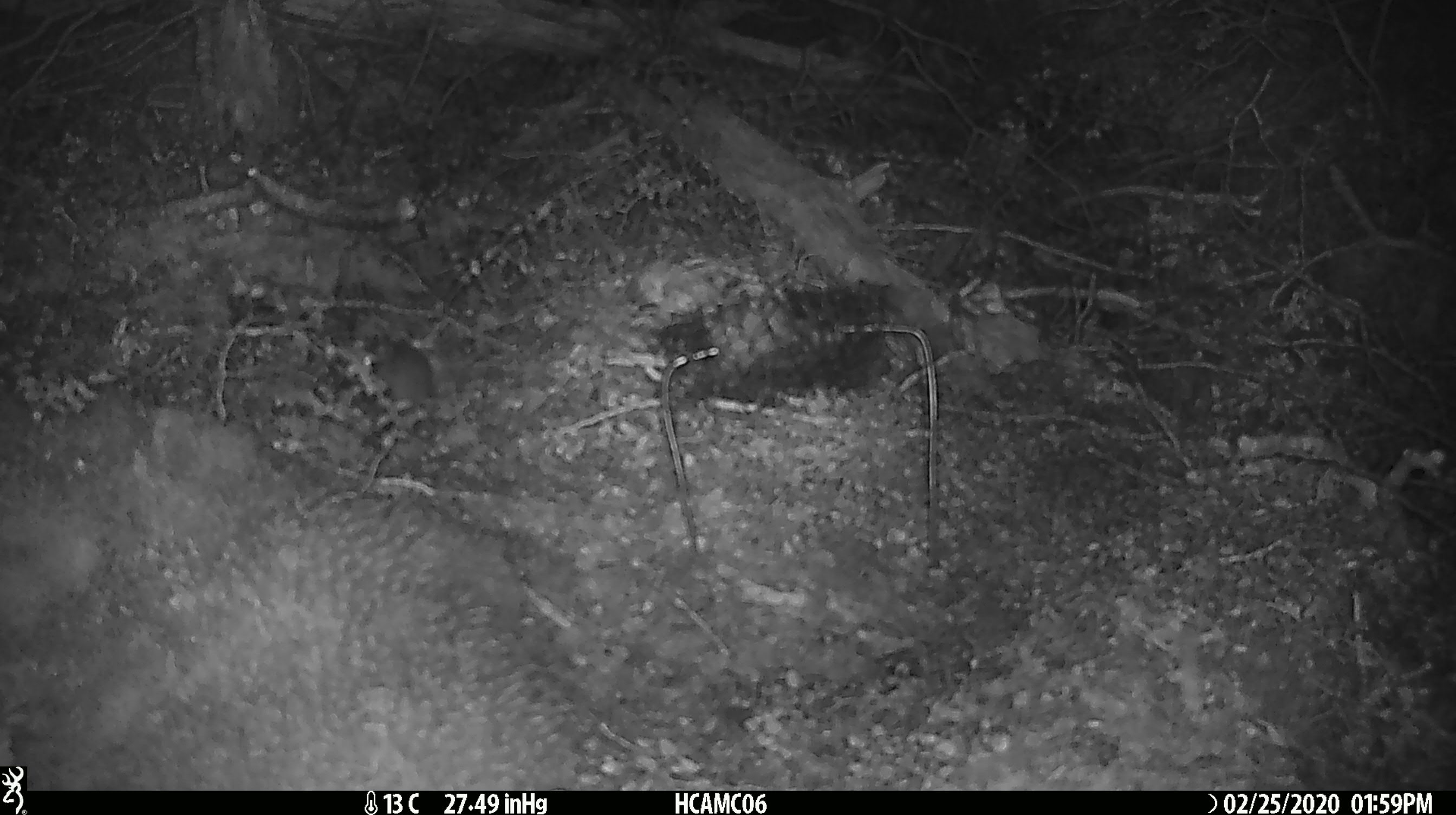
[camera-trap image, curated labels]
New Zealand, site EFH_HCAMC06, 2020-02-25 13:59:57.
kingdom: Animalia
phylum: Chordata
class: Mammalia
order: Rodentia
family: Muridae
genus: Mus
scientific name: Mus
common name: mouse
Mouse (Mus).